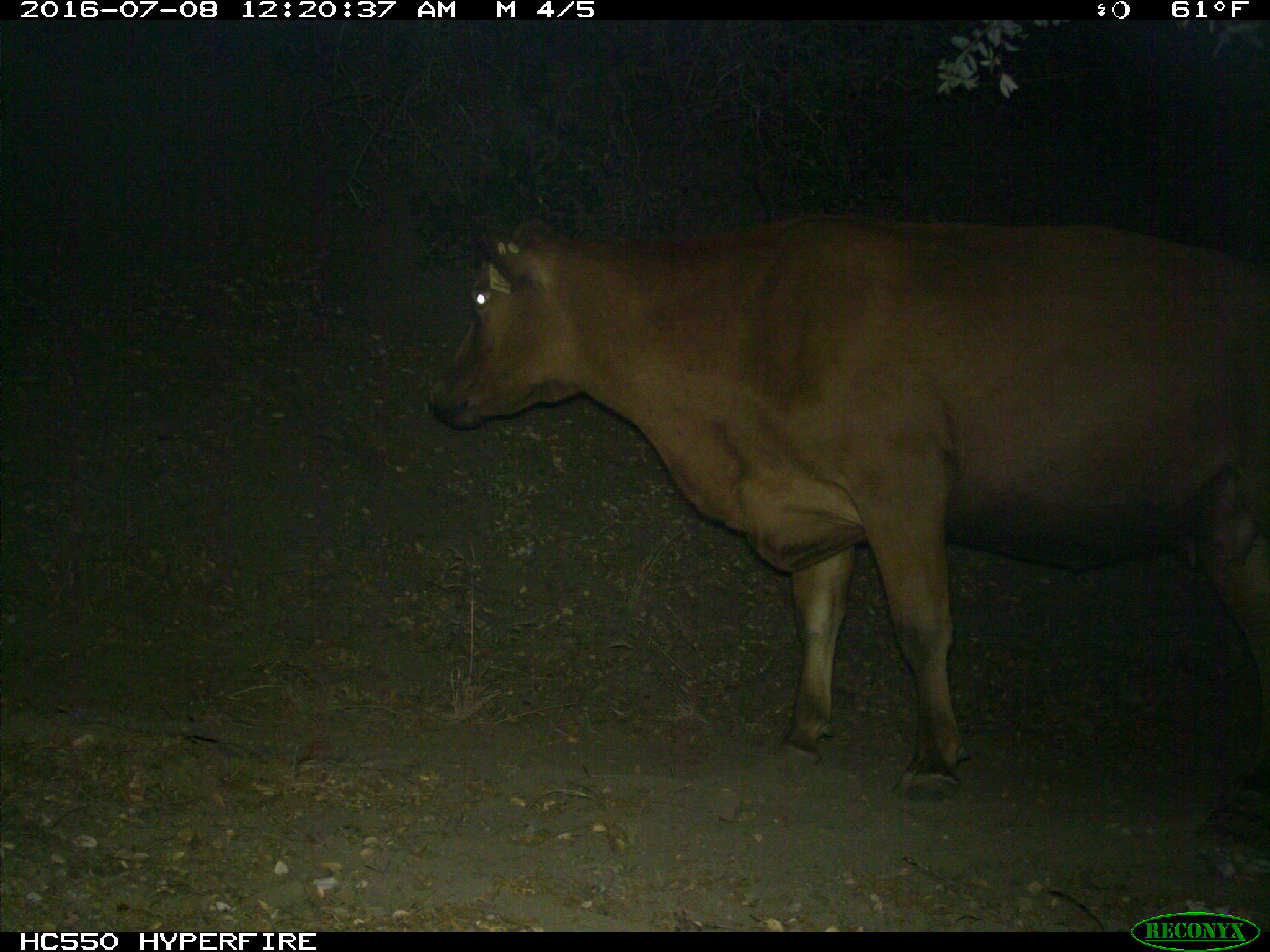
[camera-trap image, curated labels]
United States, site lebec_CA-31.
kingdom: Animalia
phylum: Chordata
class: Mammalia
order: Artiodactyla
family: Bovidae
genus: Bos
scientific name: Bos taurus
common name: domestic cow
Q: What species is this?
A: Bos taurus (domestic cow).